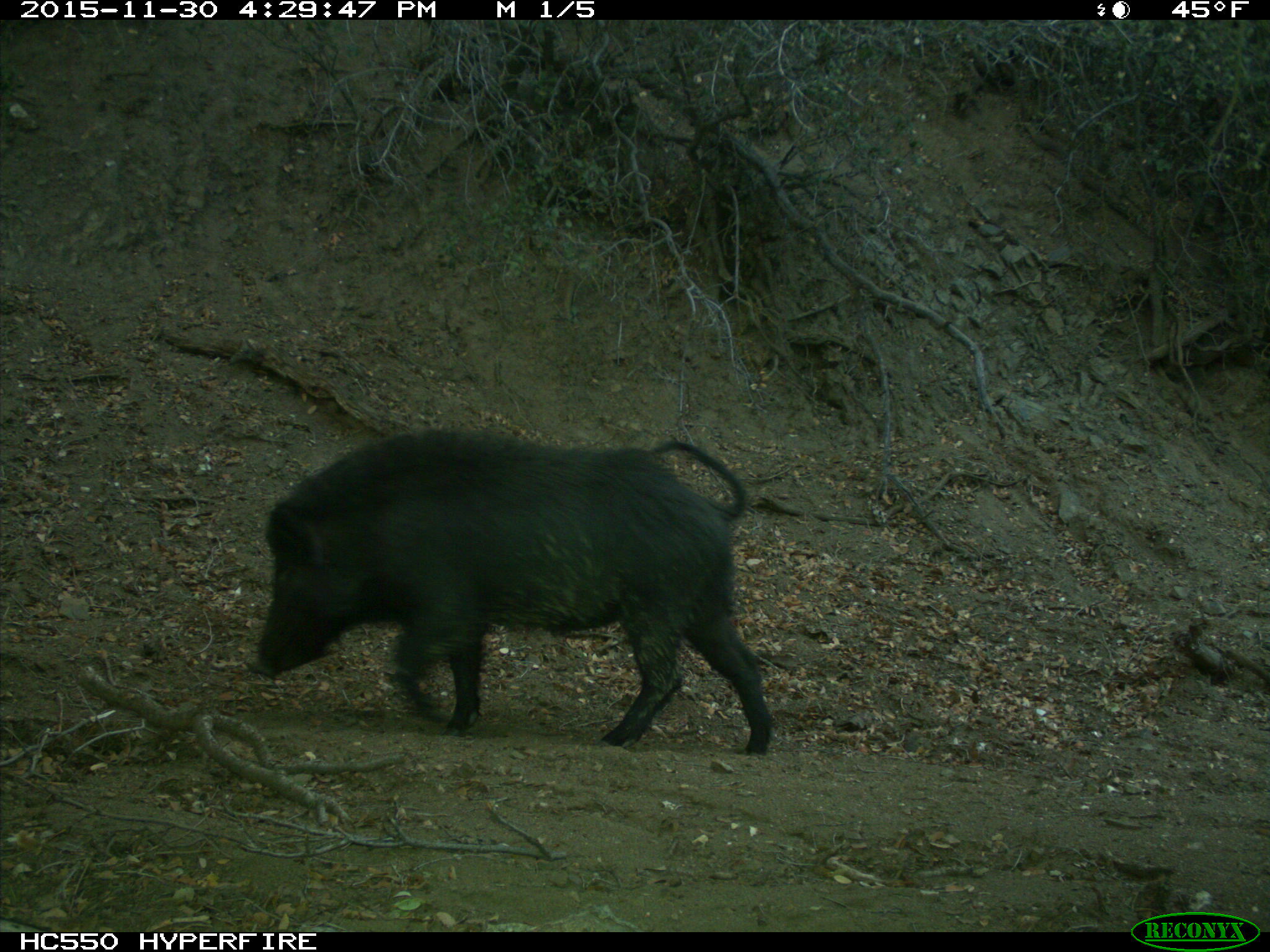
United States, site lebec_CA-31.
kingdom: Animalia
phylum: Chordata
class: Mammalia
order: Artiodactyla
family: Suidae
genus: Sus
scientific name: Sus scrofa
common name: wild boar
Sus scrofa (wild boar).